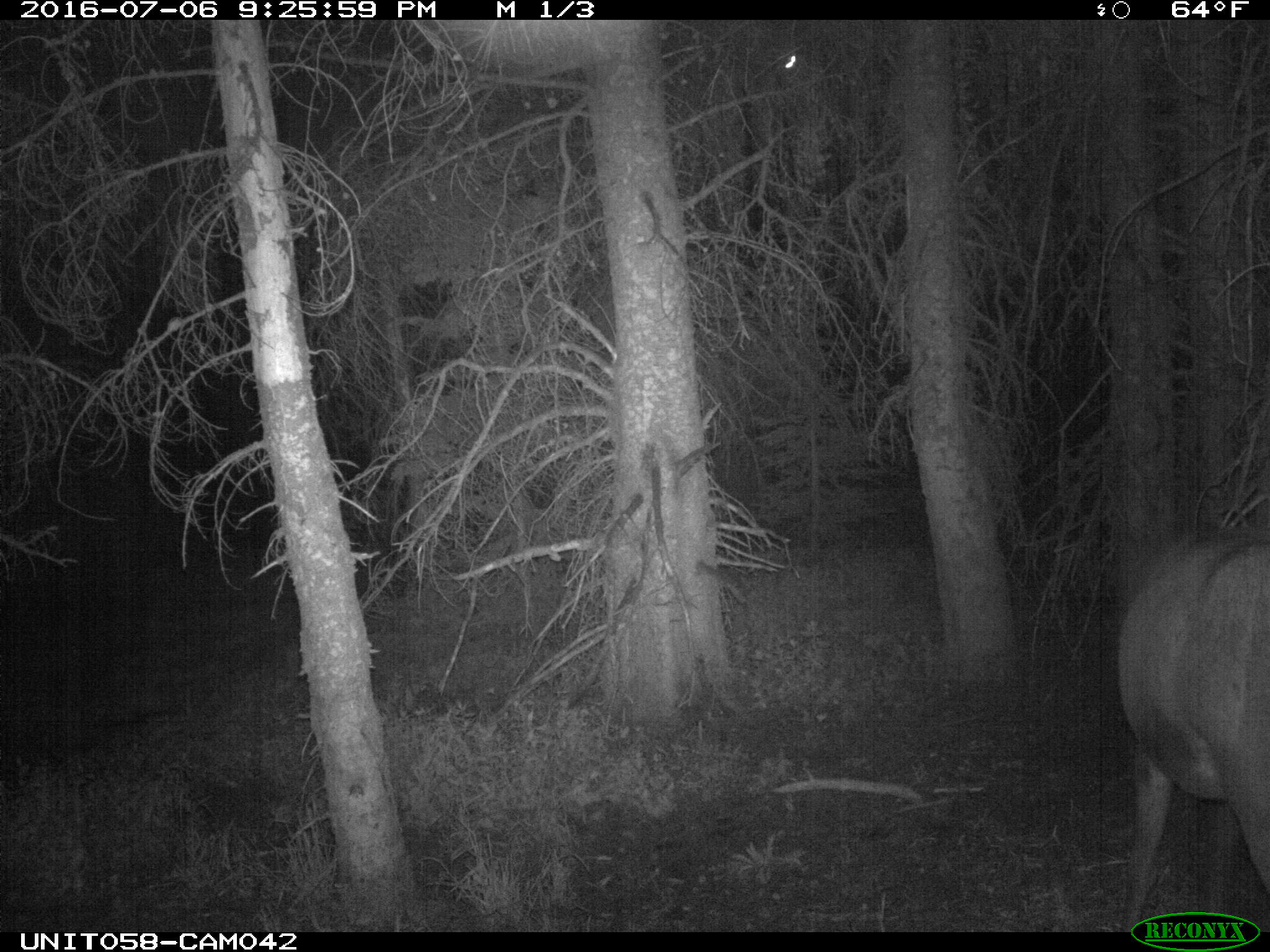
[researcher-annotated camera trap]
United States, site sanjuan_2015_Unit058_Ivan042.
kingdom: Animalia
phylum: Chordata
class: Mammalia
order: Artiodactyla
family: Cervidae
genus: Cervus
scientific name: Cervus elaphus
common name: red deer